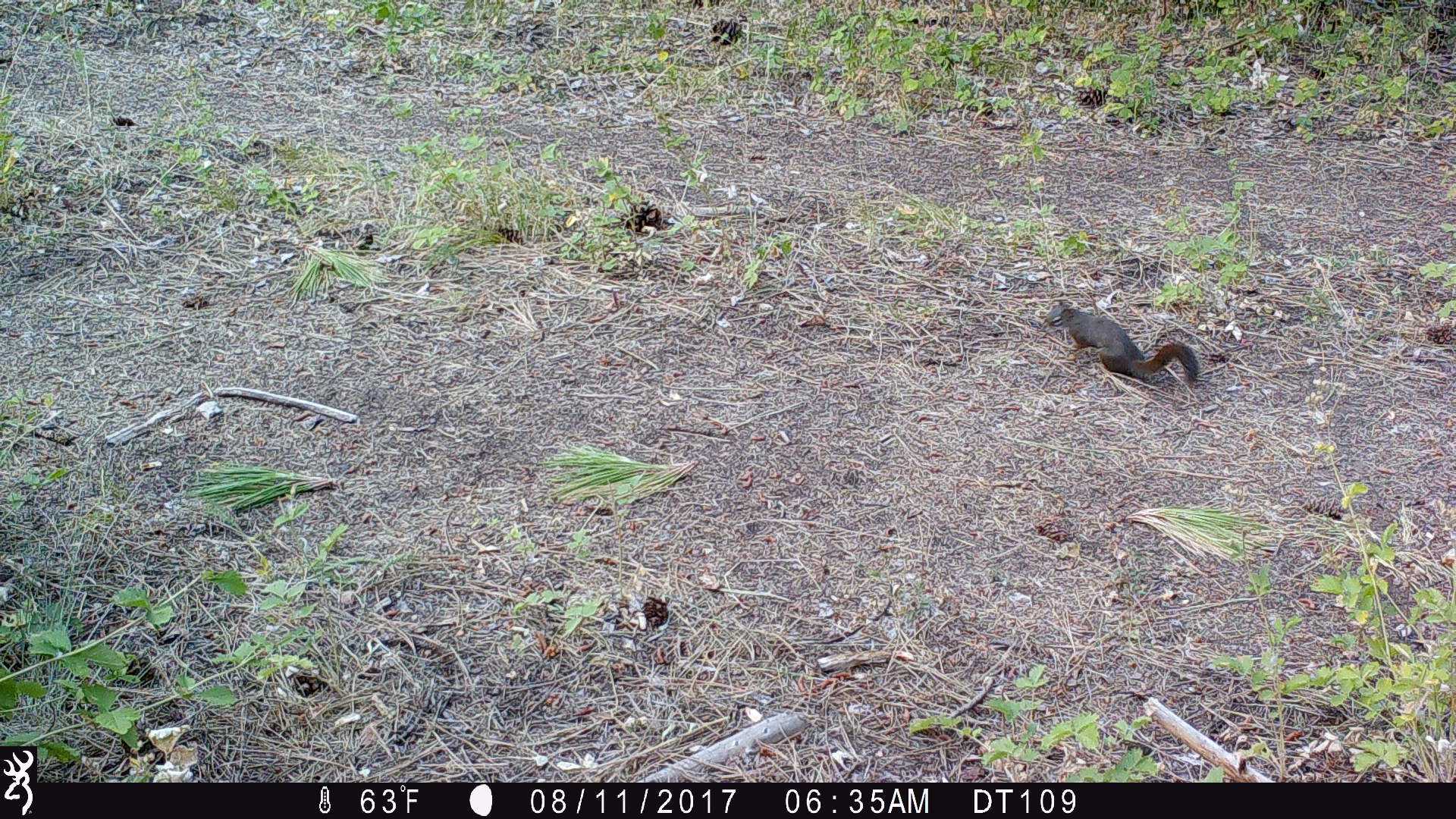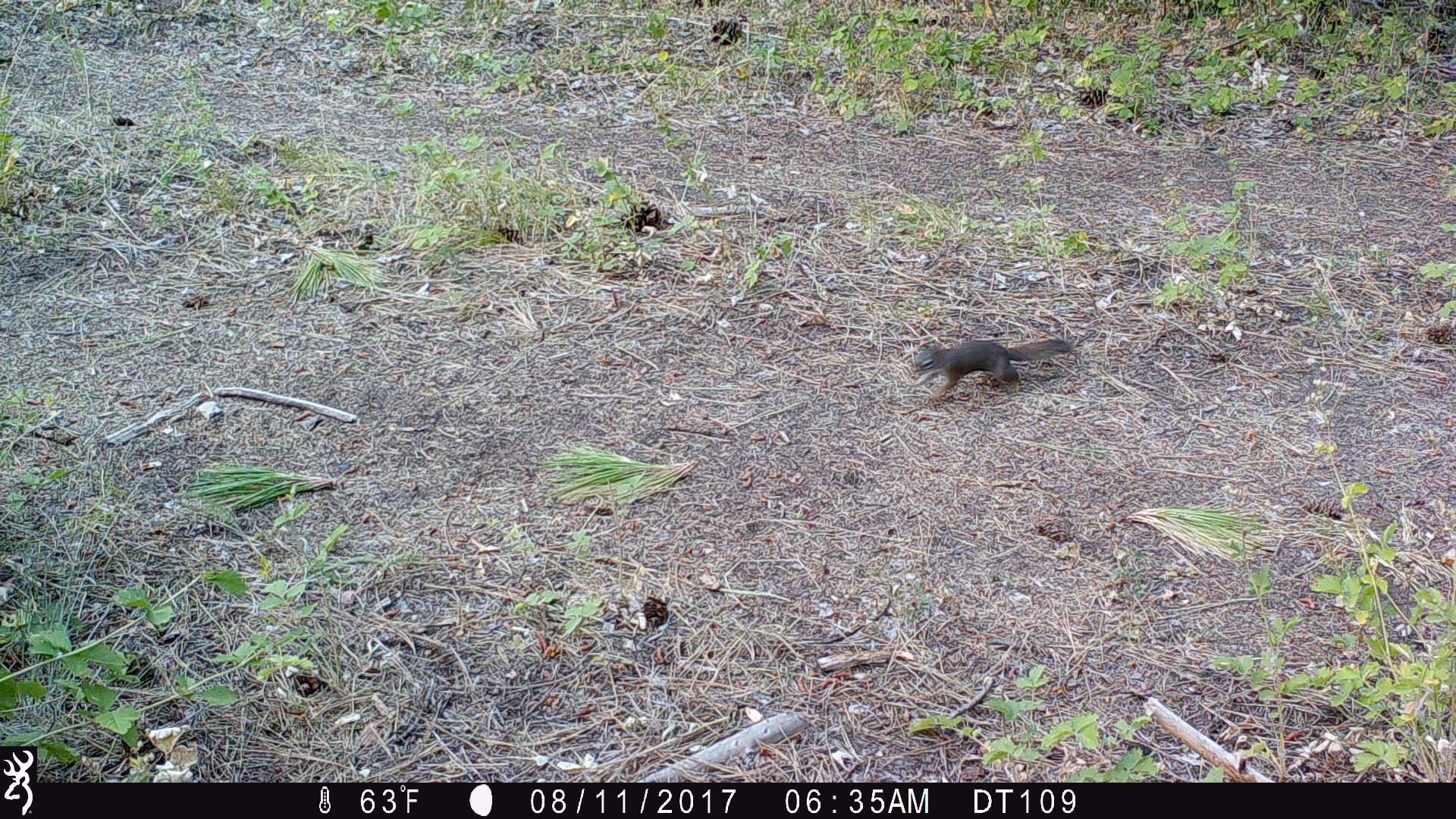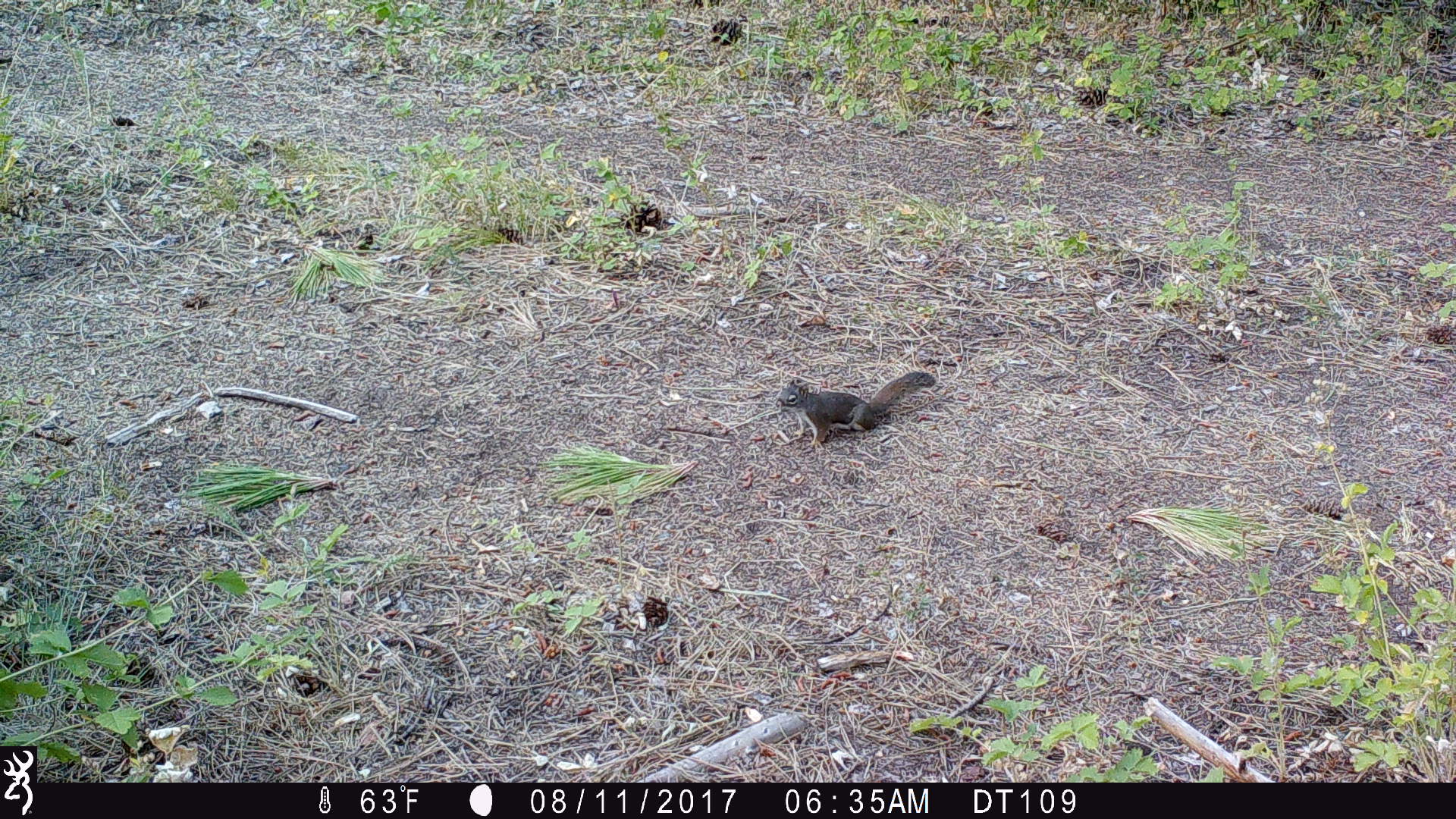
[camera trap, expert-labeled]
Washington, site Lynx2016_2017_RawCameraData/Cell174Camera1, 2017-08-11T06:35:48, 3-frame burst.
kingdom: Animalia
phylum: Chordata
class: Mammalia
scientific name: Mammalia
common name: small mammal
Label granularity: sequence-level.